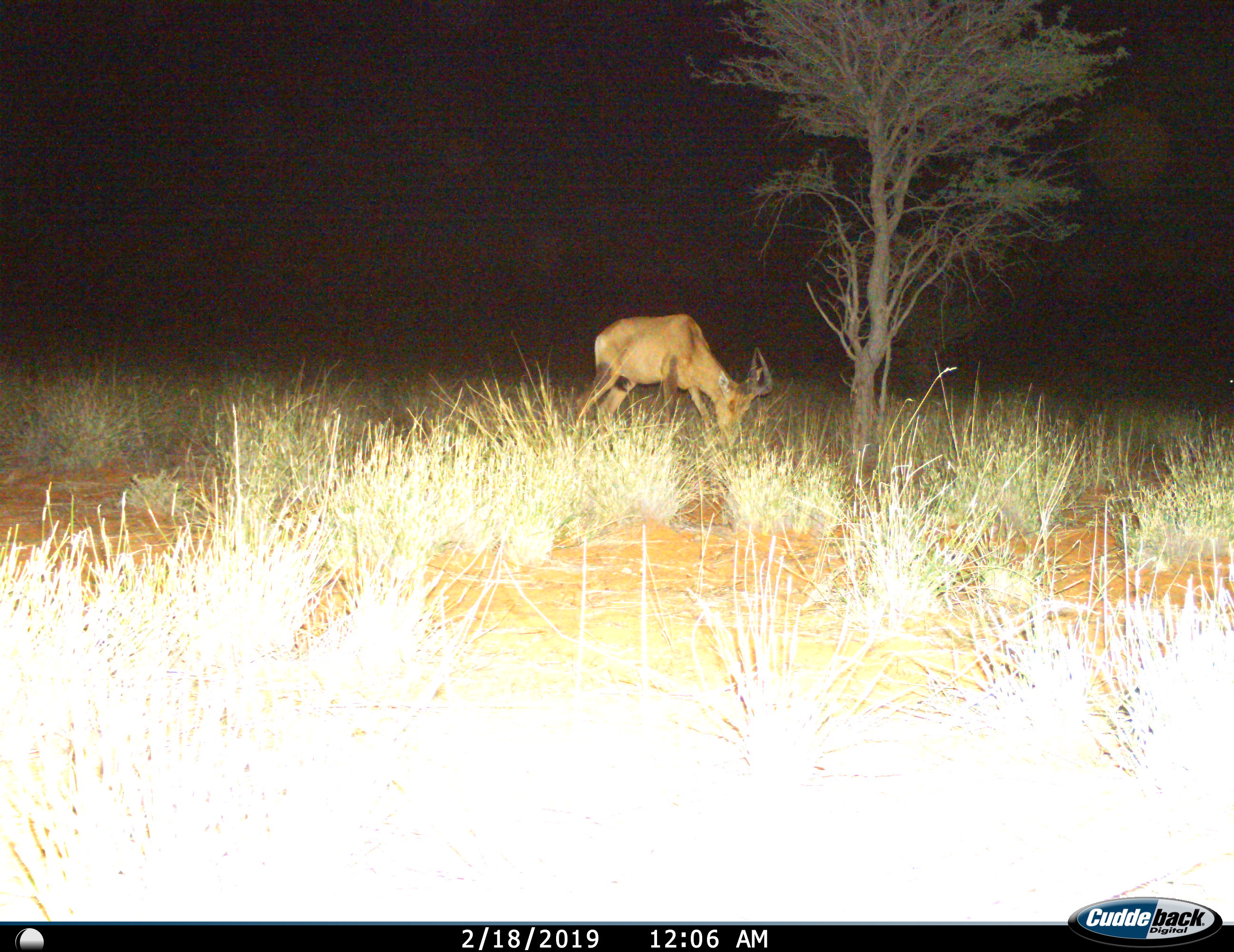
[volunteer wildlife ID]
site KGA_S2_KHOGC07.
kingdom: Animalia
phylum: Chordata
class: Mammalia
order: Artiodactyla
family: Bovidae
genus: Alcelaphus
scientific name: Alcelaphus buselaphus caama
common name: red hartebeest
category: hartebeestred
Hartebeestred (red hartebeest) (Alcelaphus buselaphus caama), count 1. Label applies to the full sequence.